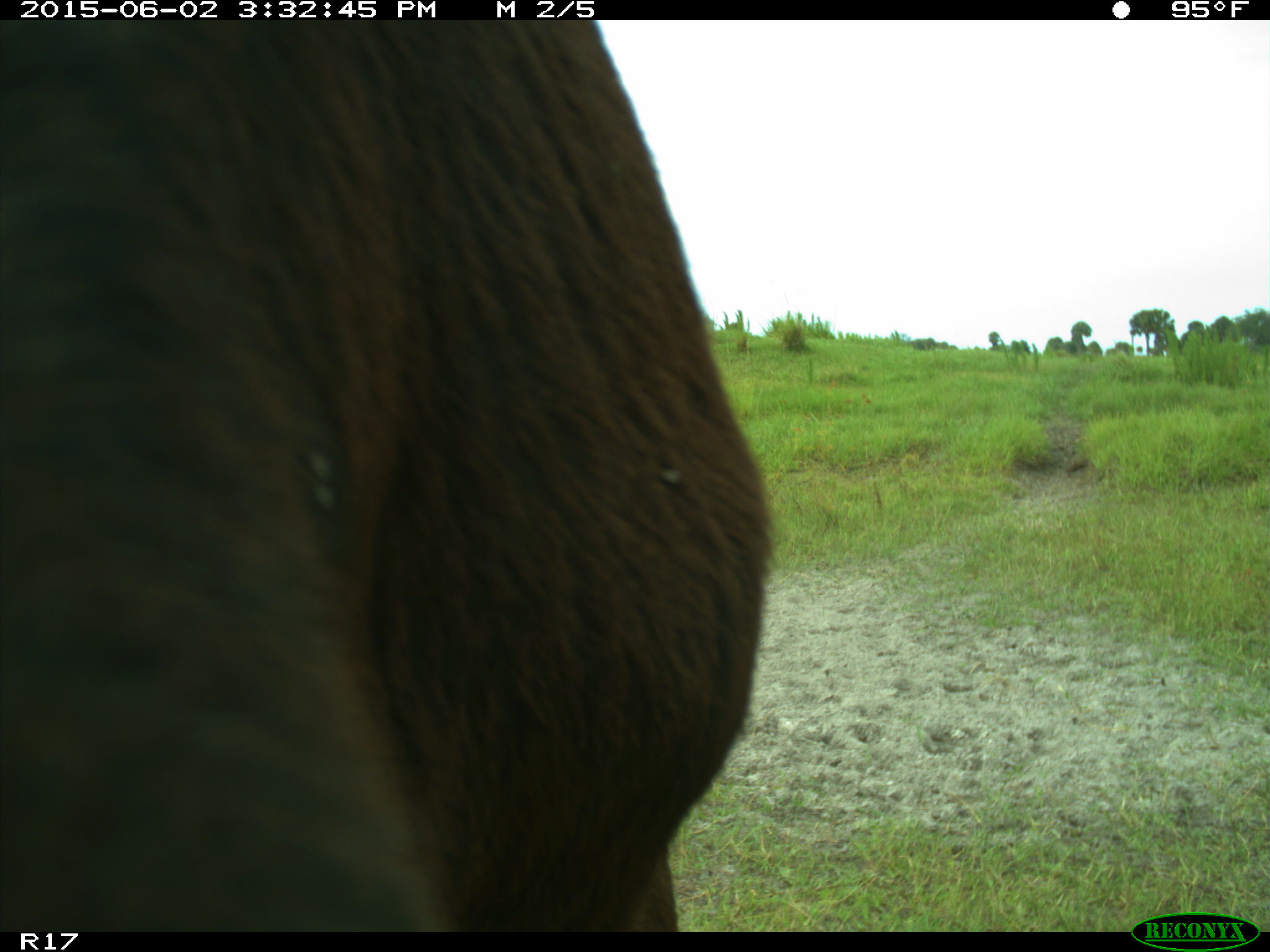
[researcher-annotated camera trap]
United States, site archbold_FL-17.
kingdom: Animalia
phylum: Chordata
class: Mammalia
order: Artiodactyla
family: Bovidae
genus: Bos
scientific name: Bos taurus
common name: domestic cow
Bos taurus (domestic cow).